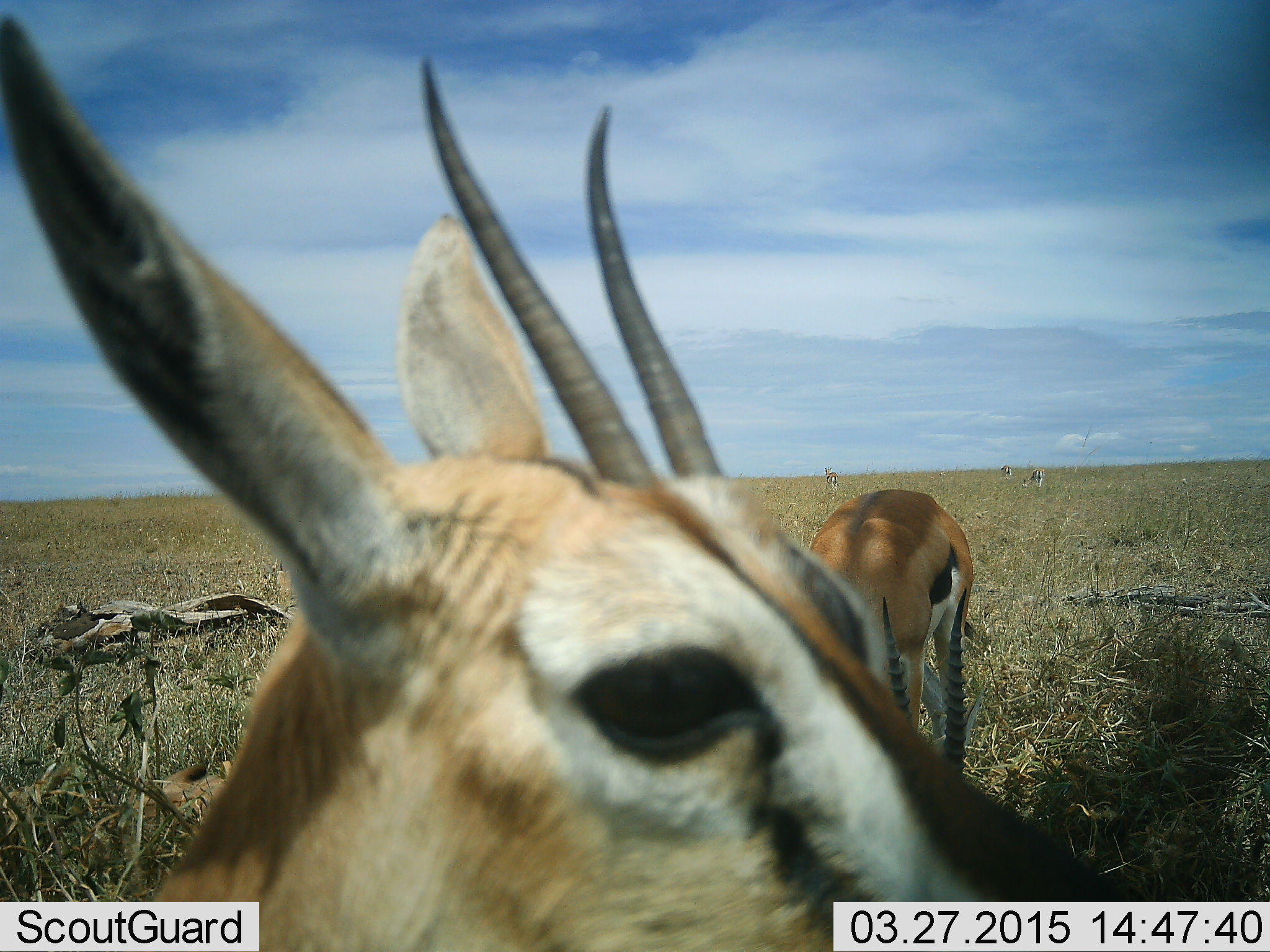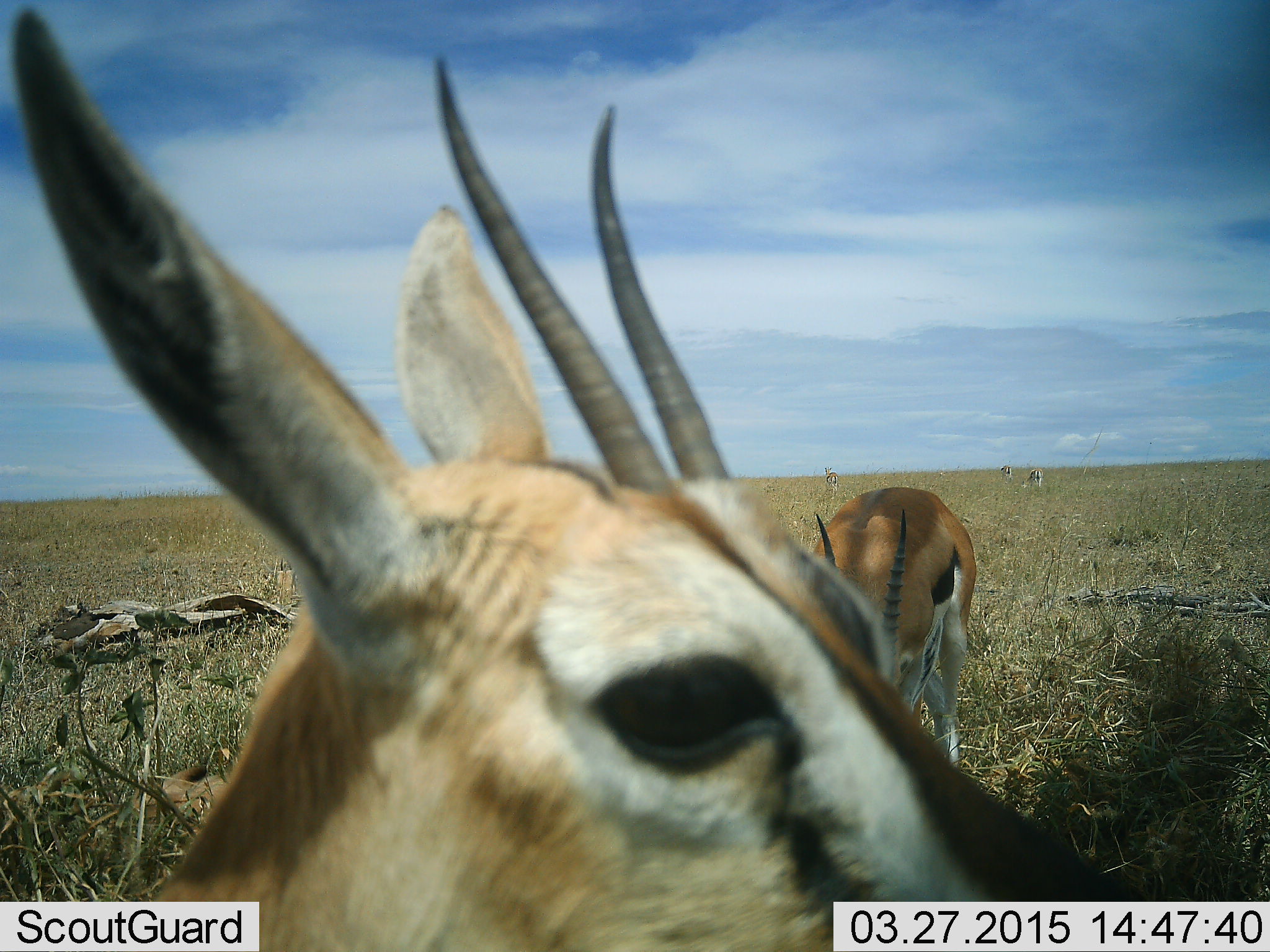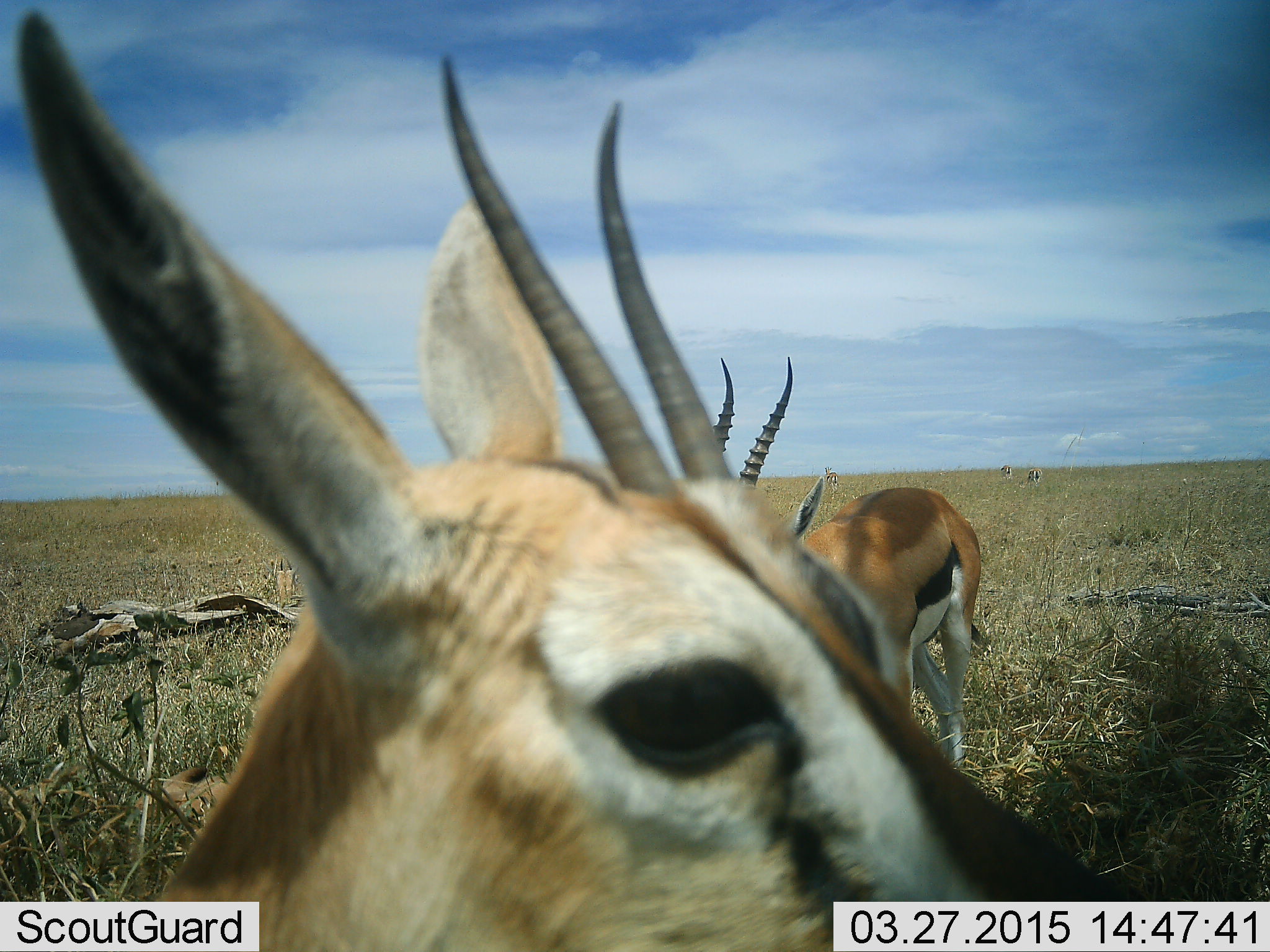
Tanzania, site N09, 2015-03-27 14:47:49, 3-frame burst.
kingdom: Animalia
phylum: Chordata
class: Mammalia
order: Artiodactyla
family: Bovidae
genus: Eudorcas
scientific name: Eudorcas thomsonii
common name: thomson's gazelle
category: gazellethomsons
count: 3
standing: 80%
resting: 0%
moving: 30%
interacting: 0%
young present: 0%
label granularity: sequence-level